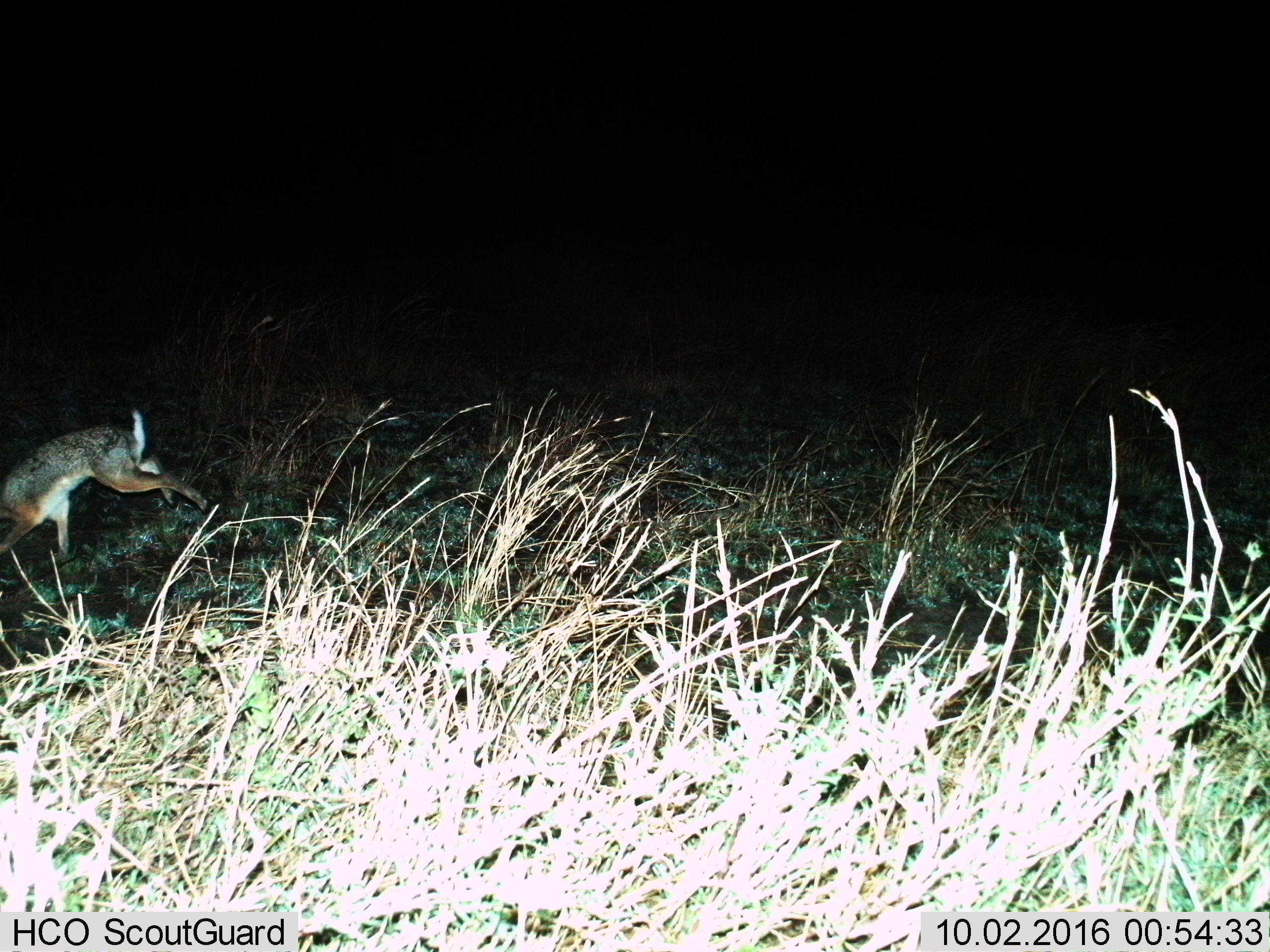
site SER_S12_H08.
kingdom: Animalia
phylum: Chordata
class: Mammalia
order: Lagomorpha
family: Leporidae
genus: Lepus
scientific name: Lepus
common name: hare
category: hareunknown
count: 1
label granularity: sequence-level